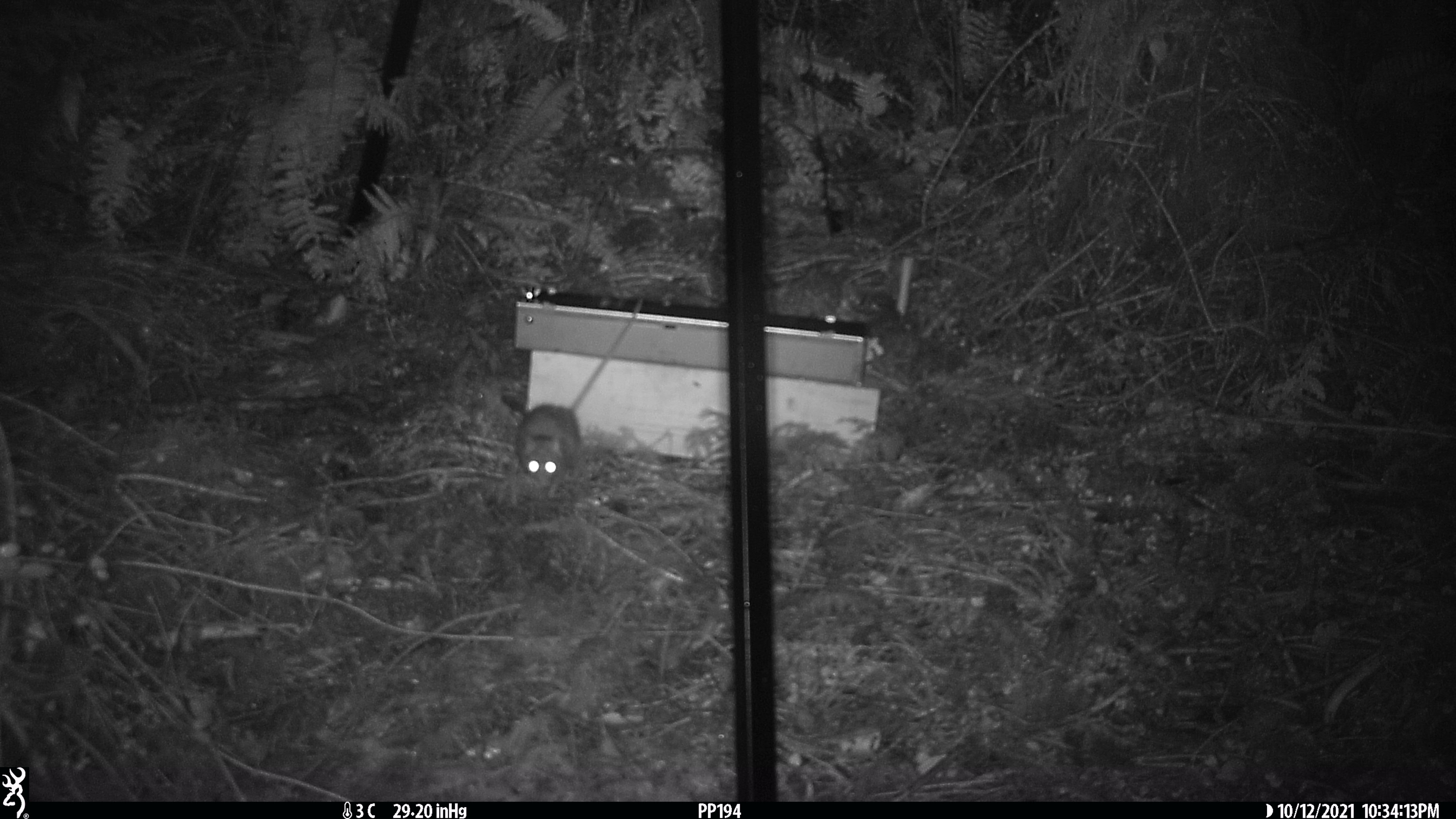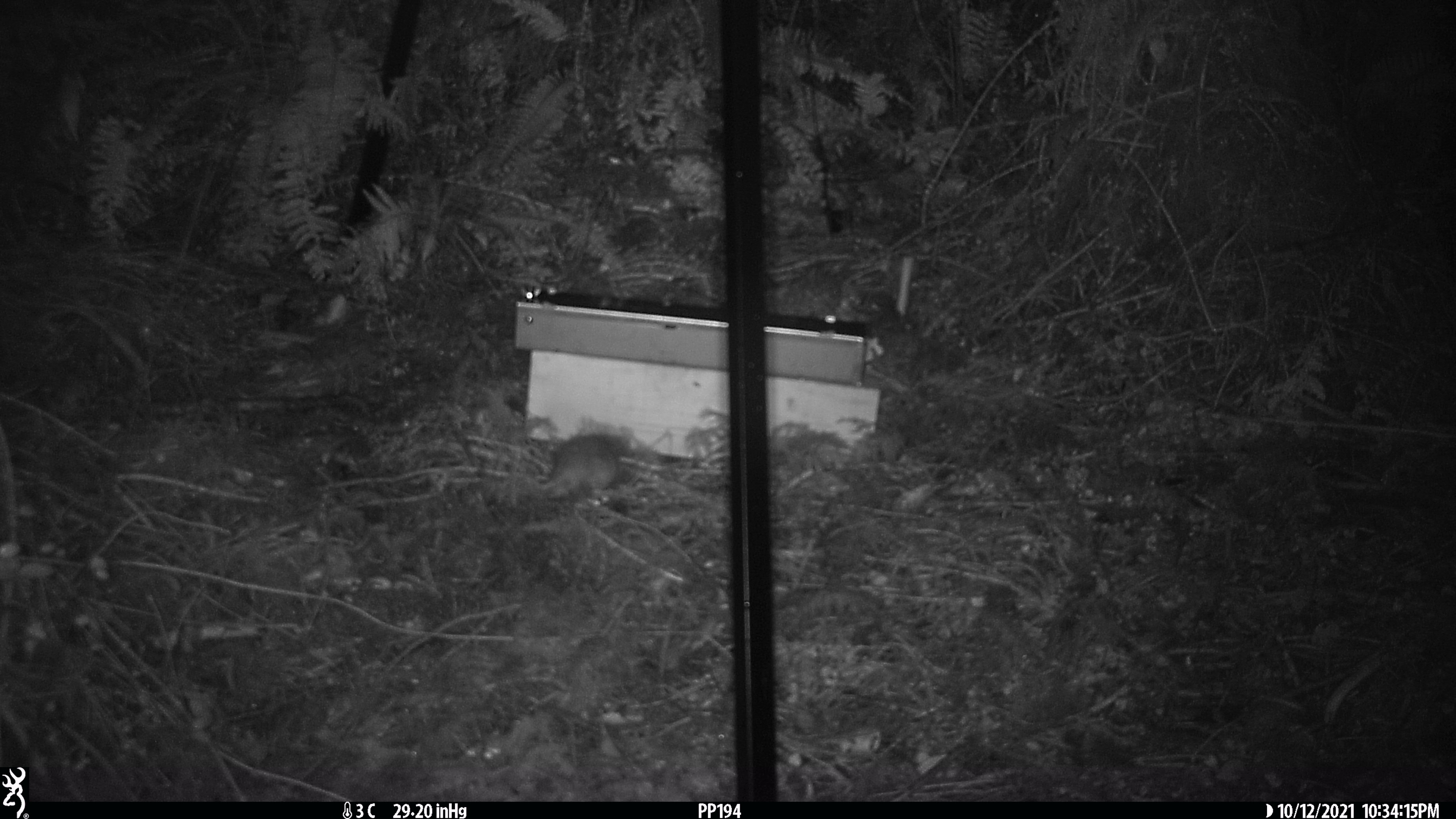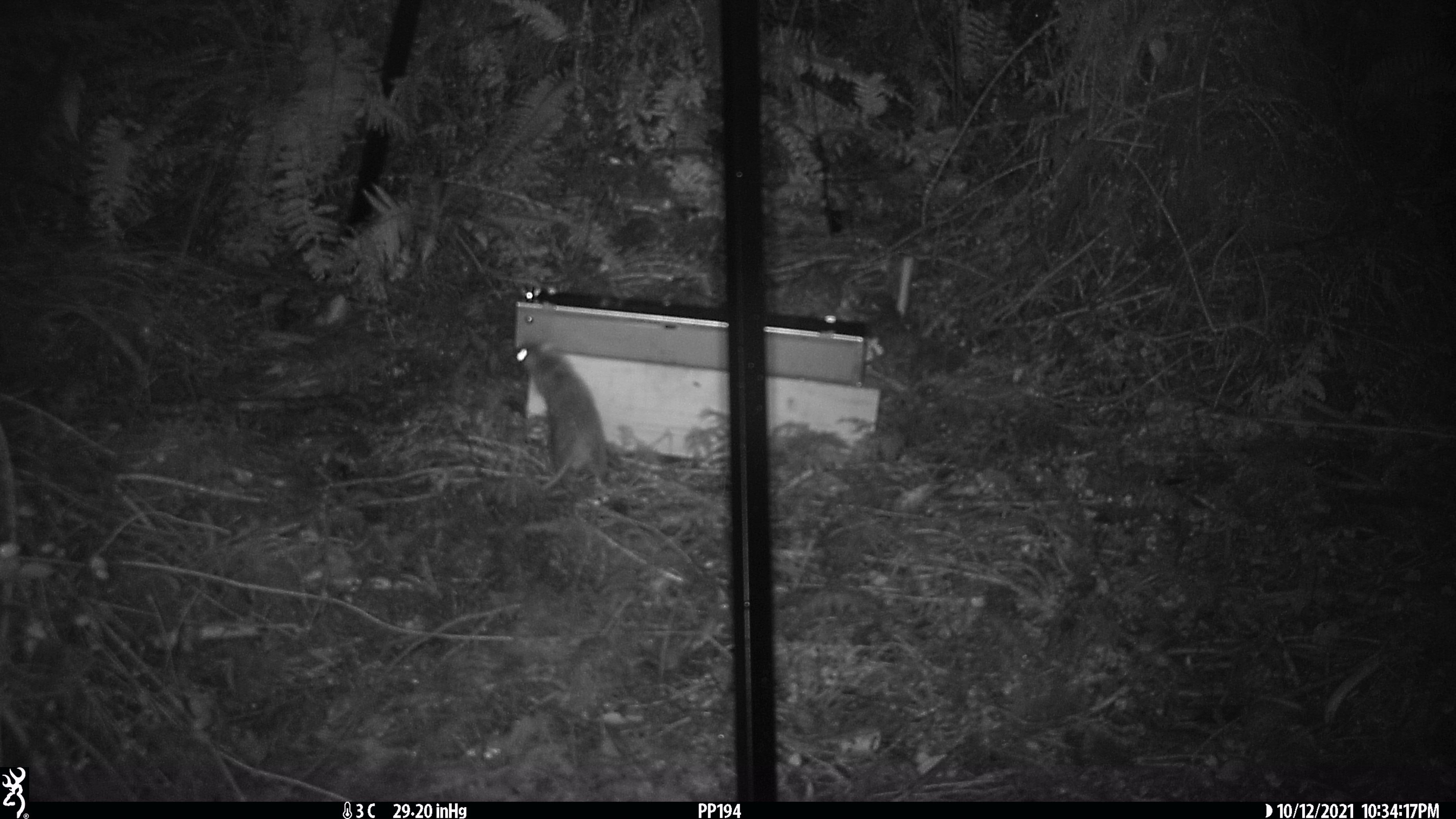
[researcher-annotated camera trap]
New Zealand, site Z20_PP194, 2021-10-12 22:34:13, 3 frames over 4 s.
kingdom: Animalia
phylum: Chordata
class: Mammalia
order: Rodentia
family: Muridae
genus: Rattus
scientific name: Rattus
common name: rat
Rat (Rattus).